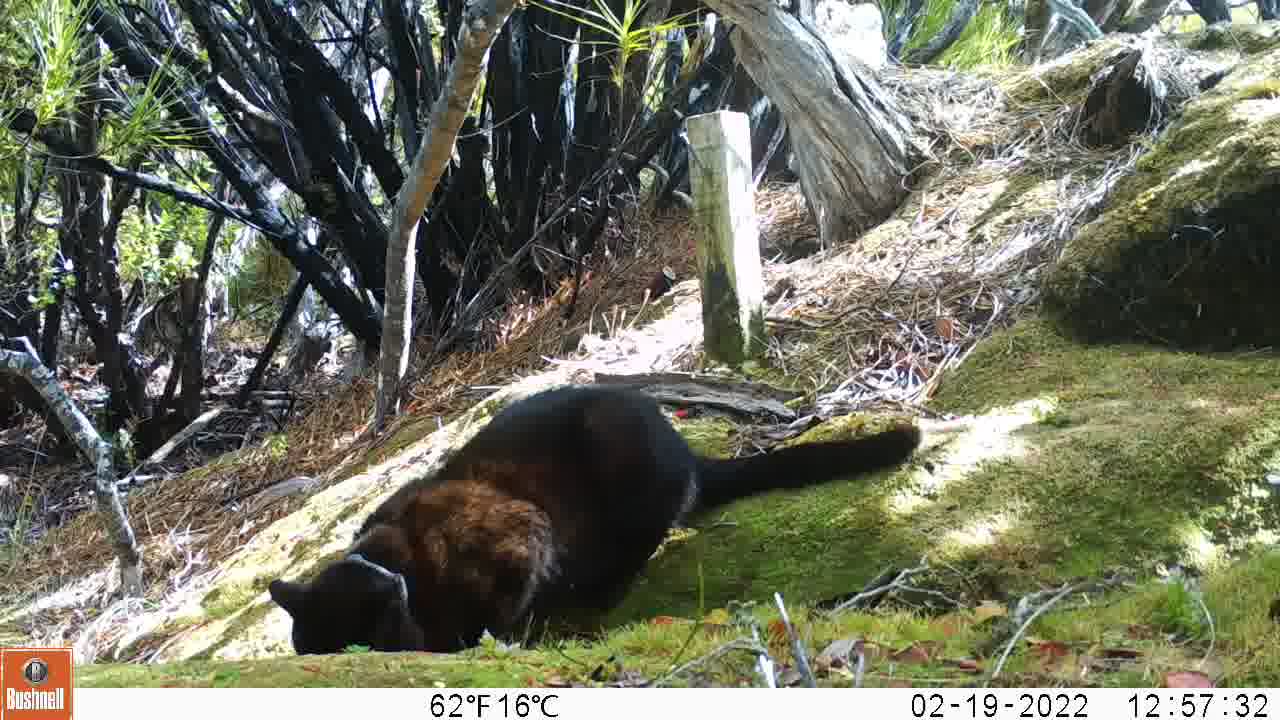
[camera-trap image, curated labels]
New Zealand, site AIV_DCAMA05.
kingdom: Animalia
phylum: Chordata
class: Mammalia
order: Carnivora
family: Felidae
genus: Felis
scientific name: Felis catus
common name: domestic cat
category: cat